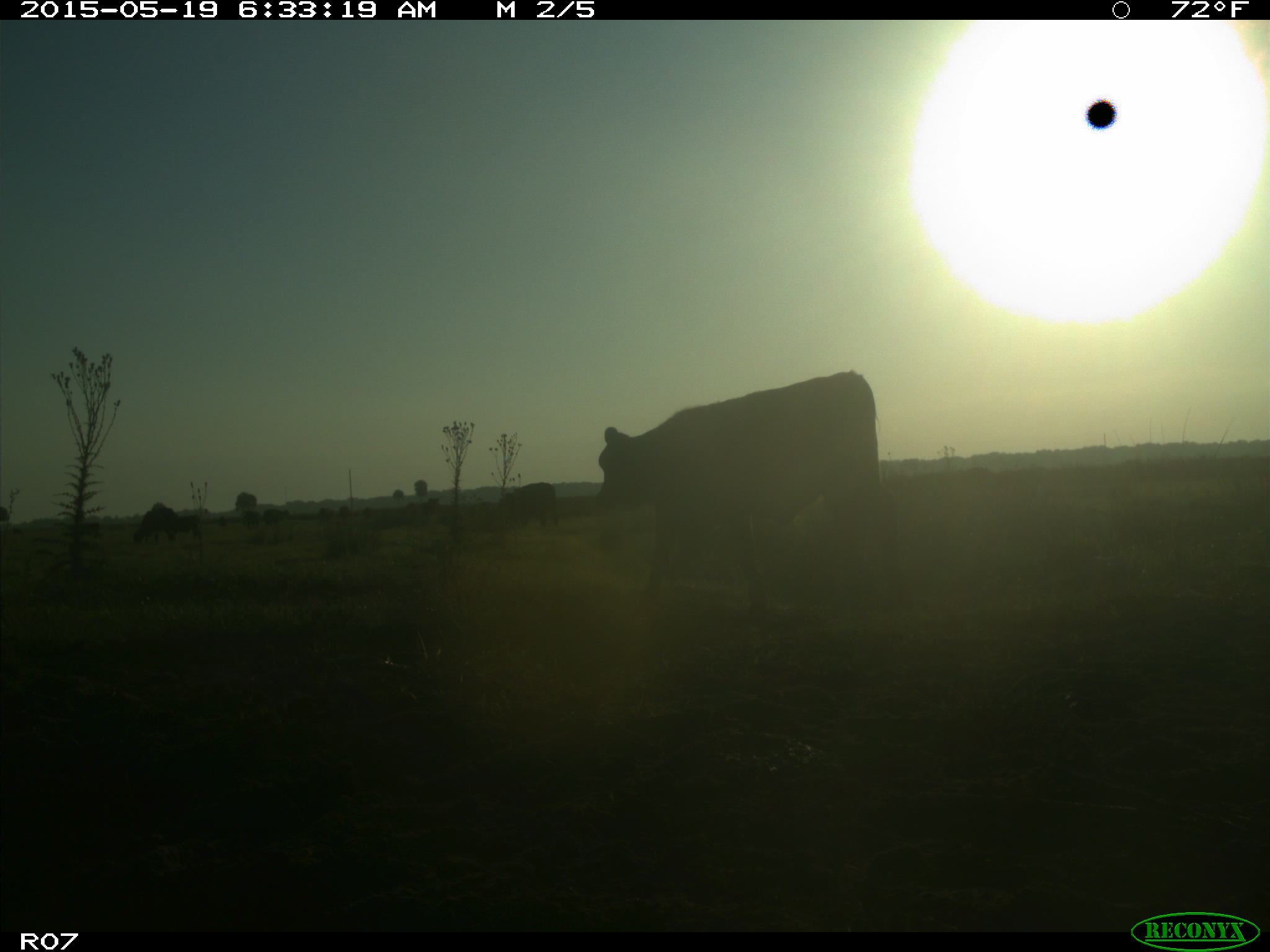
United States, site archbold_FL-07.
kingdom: Animalia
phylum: Chordata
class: Mammalia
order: Artiodactyla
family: Bovidae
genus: Bos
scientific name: Bos taurus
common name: domestic cow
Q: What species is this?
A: Bos taurus (domestic cow).